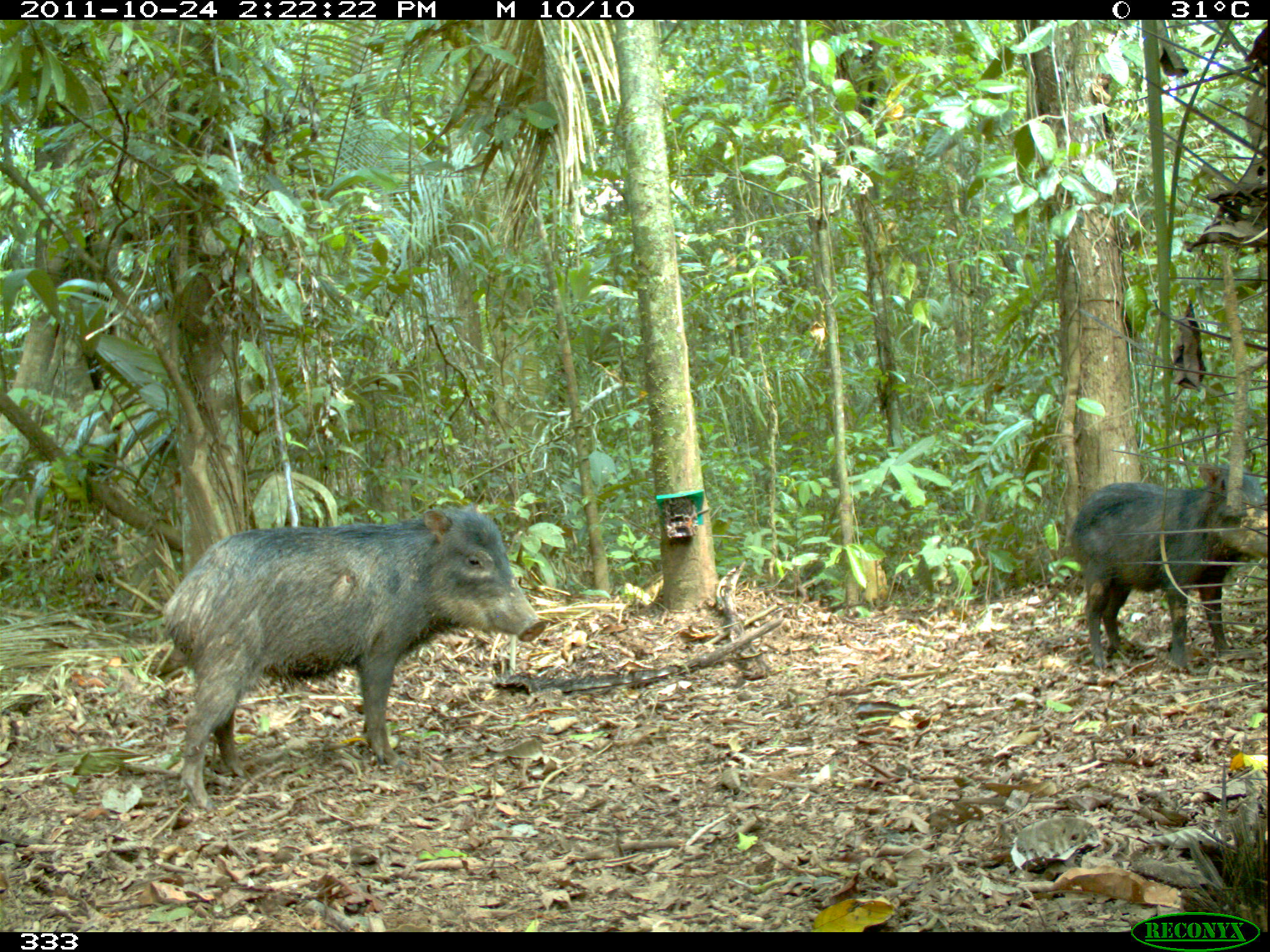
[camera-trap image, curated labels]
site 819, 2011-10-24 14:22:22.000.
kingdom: Animalia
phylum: Chordata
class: Mammalia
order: Artiodactyla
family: Tayassuidae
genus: Tayassu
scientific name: Tayassu pecari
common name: white-lipped peccary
Tayassu pecari (white-lipped peccary).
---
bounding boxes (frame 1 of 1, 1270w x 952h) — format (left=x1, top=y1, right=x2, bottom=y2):
tayassu pecari: (left=161, top=504, right=543, bottom=805); (left=1067, top=463, right=1268, bottom=674)